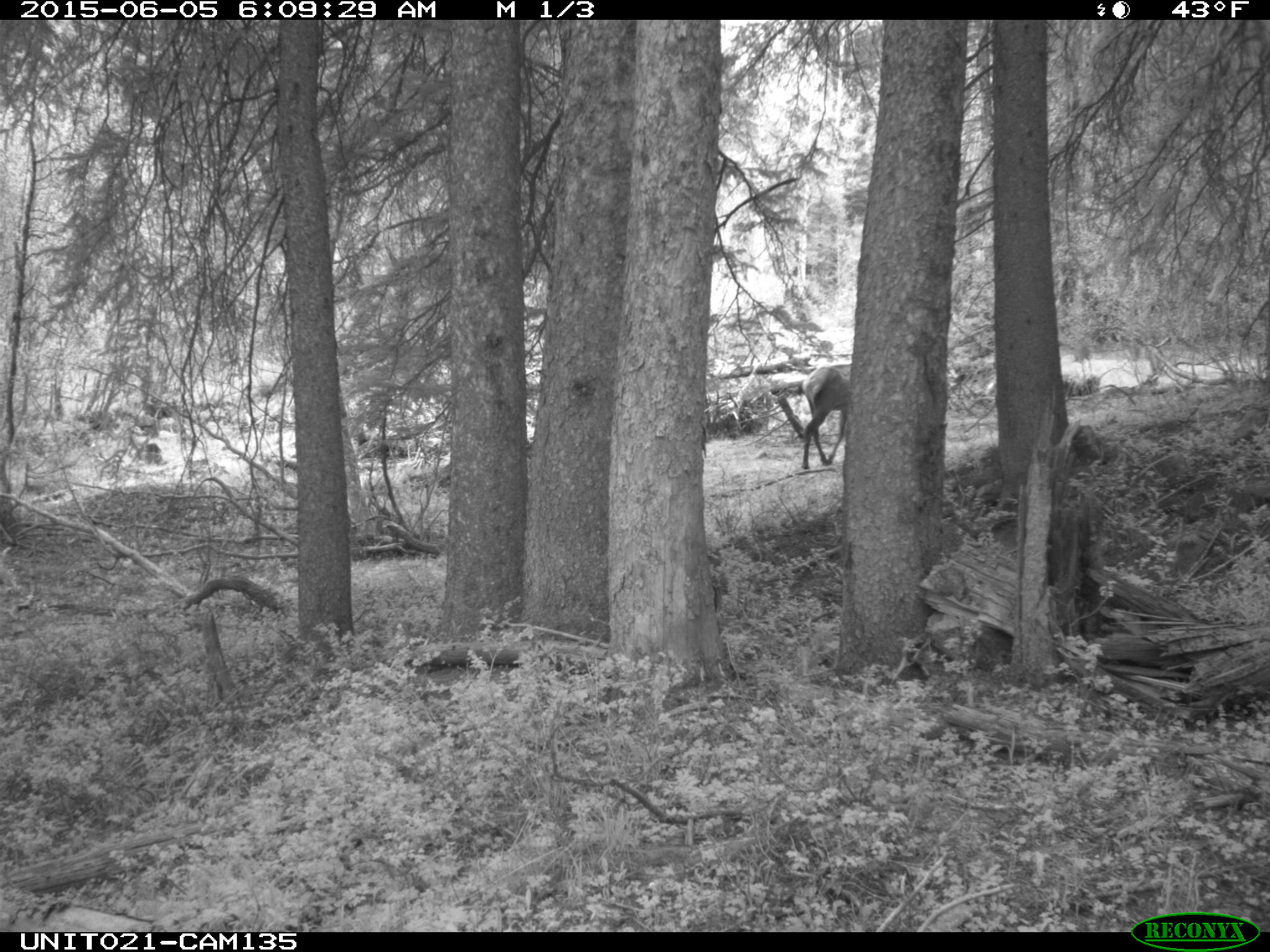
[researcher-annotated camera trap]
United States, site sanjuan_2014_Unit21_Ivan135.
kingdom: Animalia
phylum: Chordata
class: Mammalia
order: Artiodactyla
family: Cervidae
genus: Cervus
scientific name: Cervus elaphus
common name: red deer